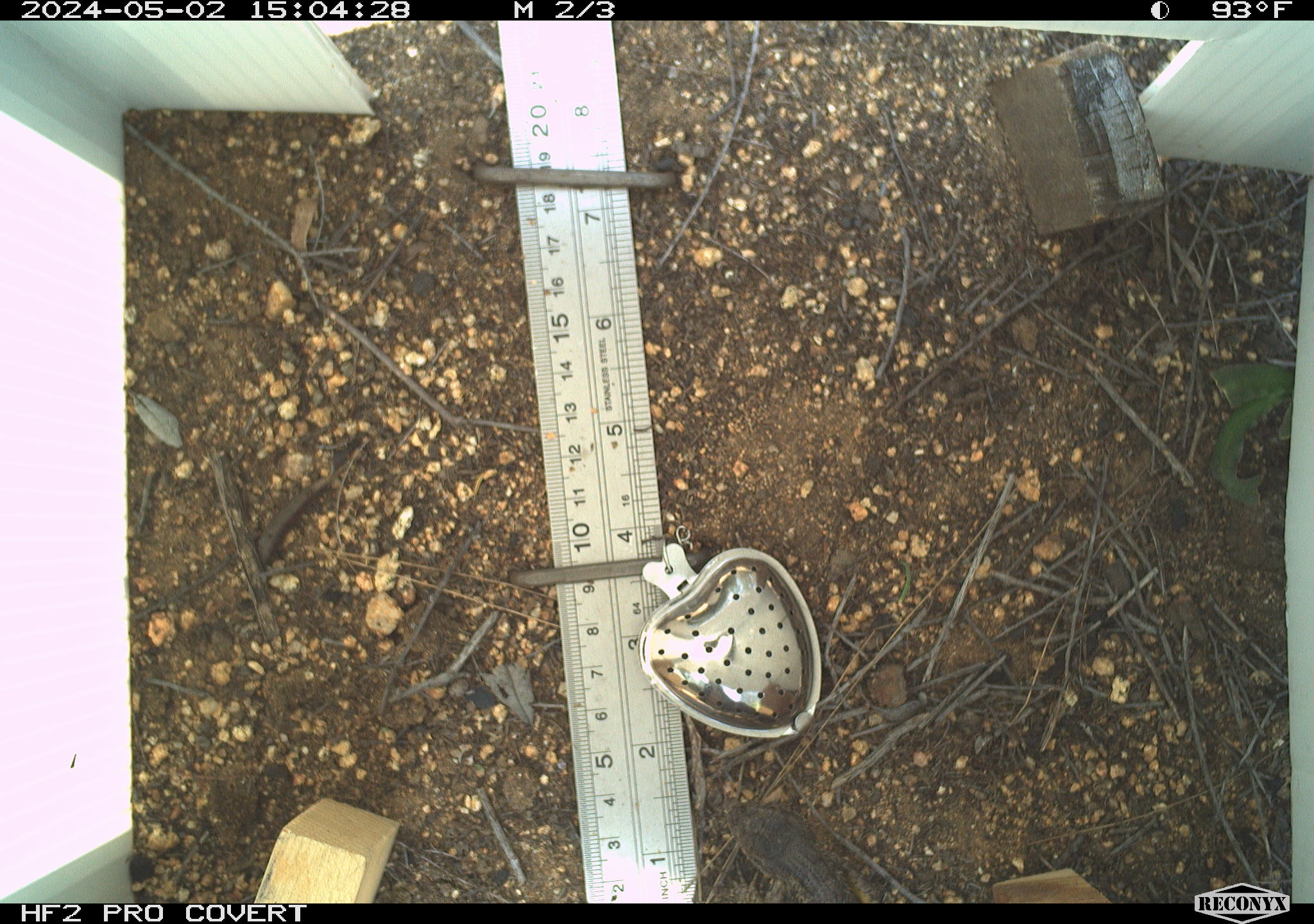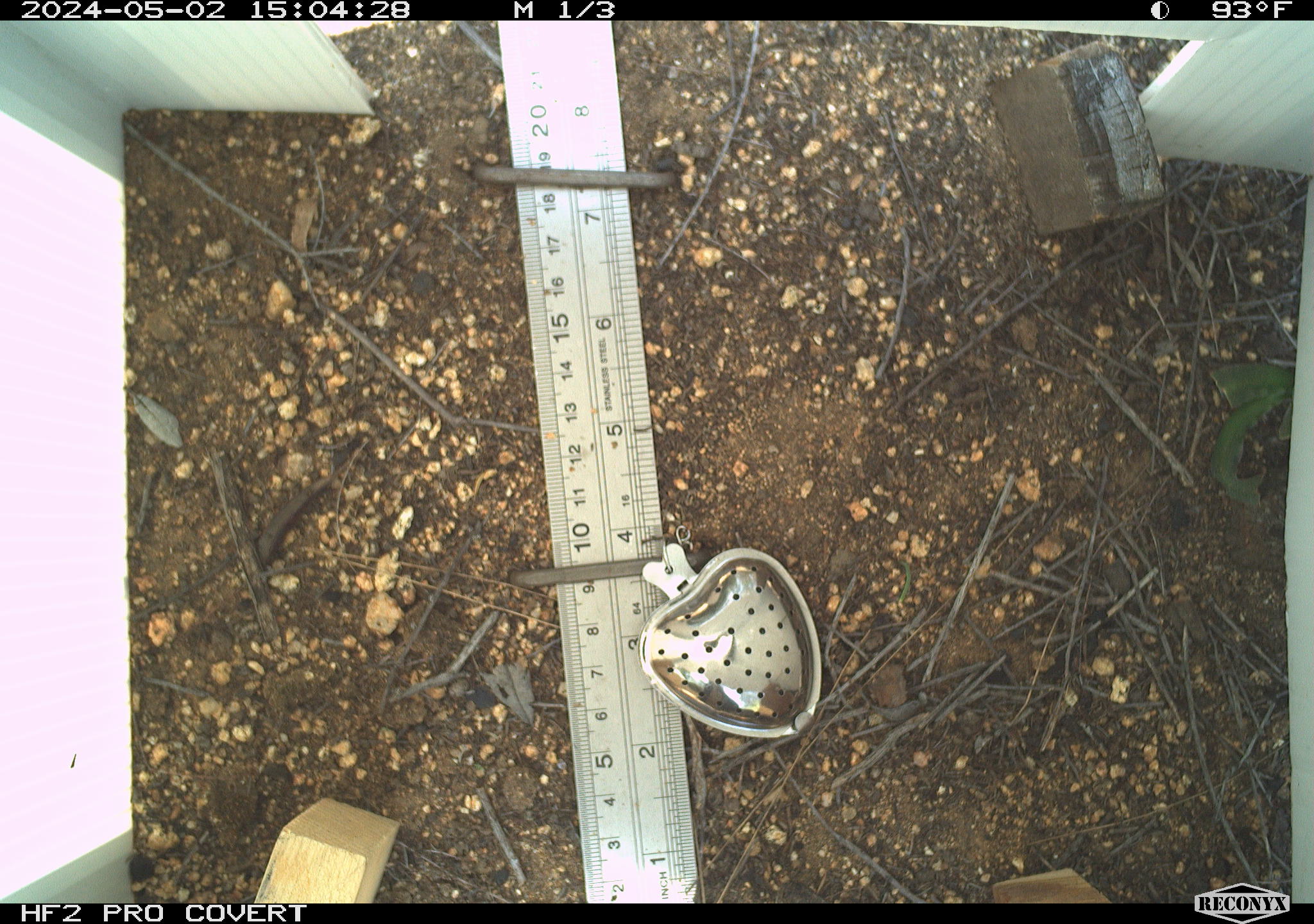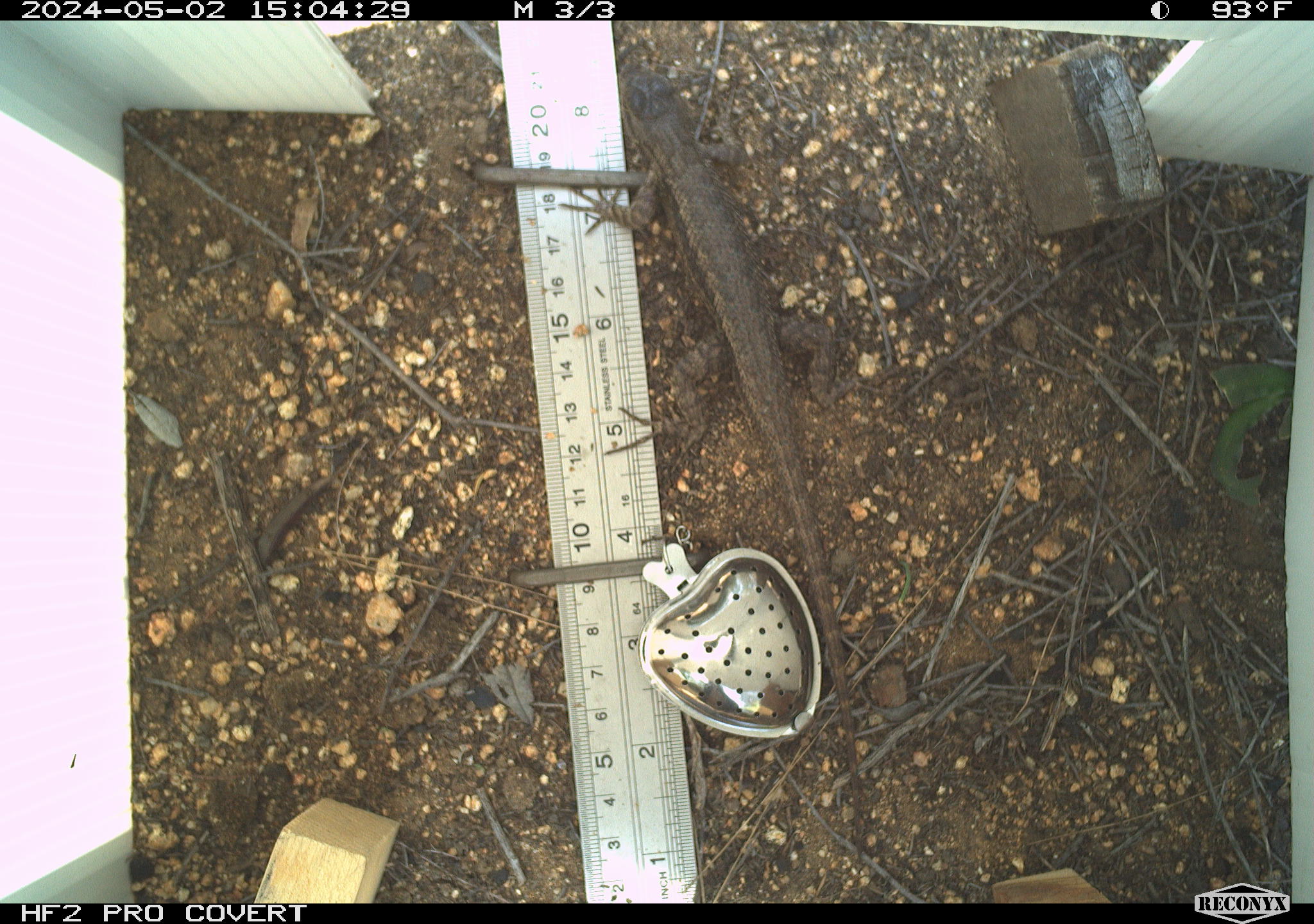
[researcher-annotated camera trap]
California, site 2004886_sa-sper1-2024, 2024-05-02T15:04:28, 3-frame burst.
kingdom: Animalia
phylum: Chordata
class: Reptilia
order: Squamata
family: Phrynosomatidae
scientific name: Phrynosomatidae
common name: phrynosomatid lizards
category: phrynosomatidae family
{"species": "phrynosomatidae family (phrynosomatid lizards) (Phrynosomatidae)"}